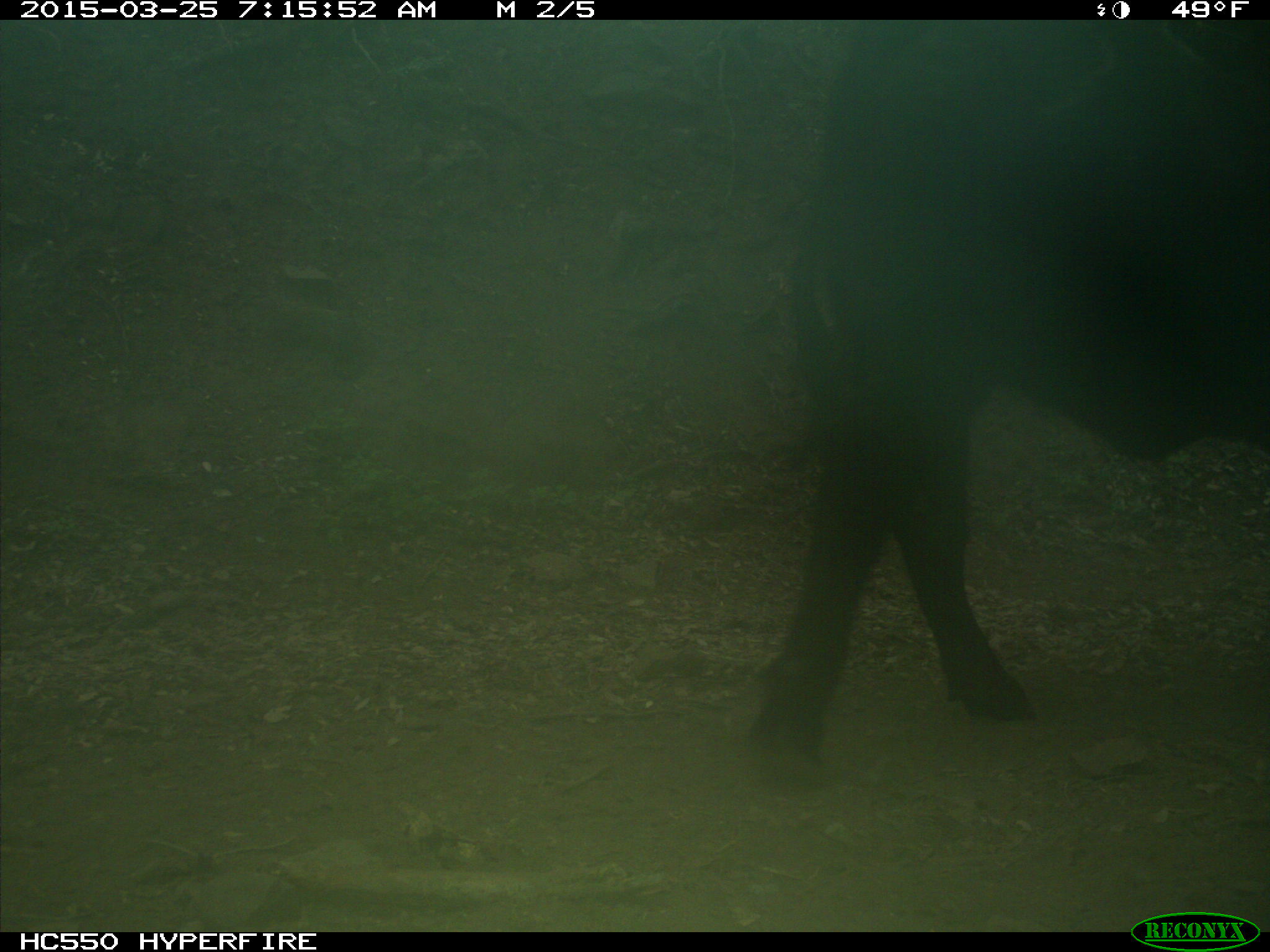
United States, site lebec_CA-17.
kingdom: Animalia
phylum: Chordata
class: Mammalia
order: Artiodactyla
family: Bovidae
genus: Bos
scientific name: Bos taurus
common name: domestic cow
Bos taurus (domestic cow).